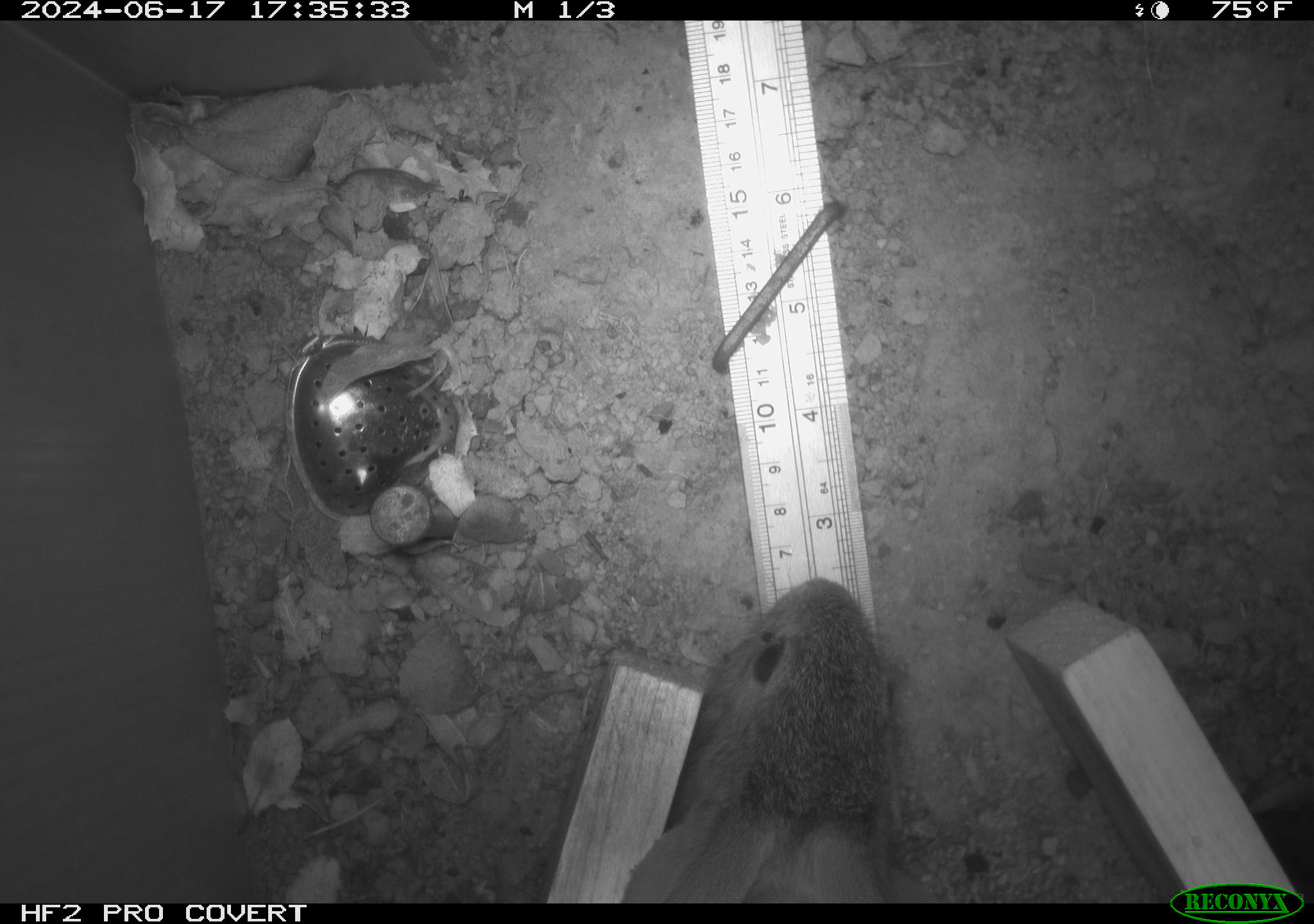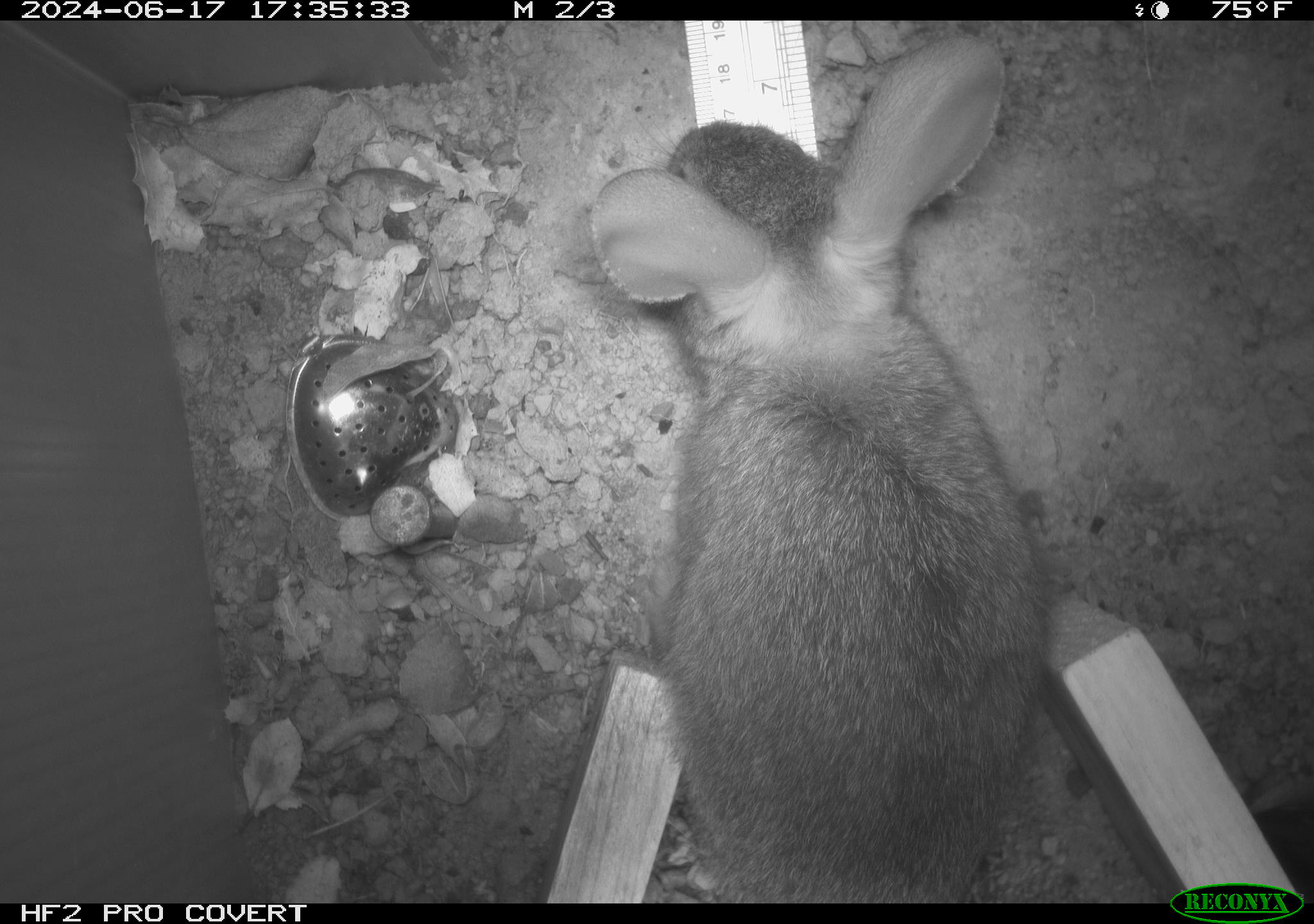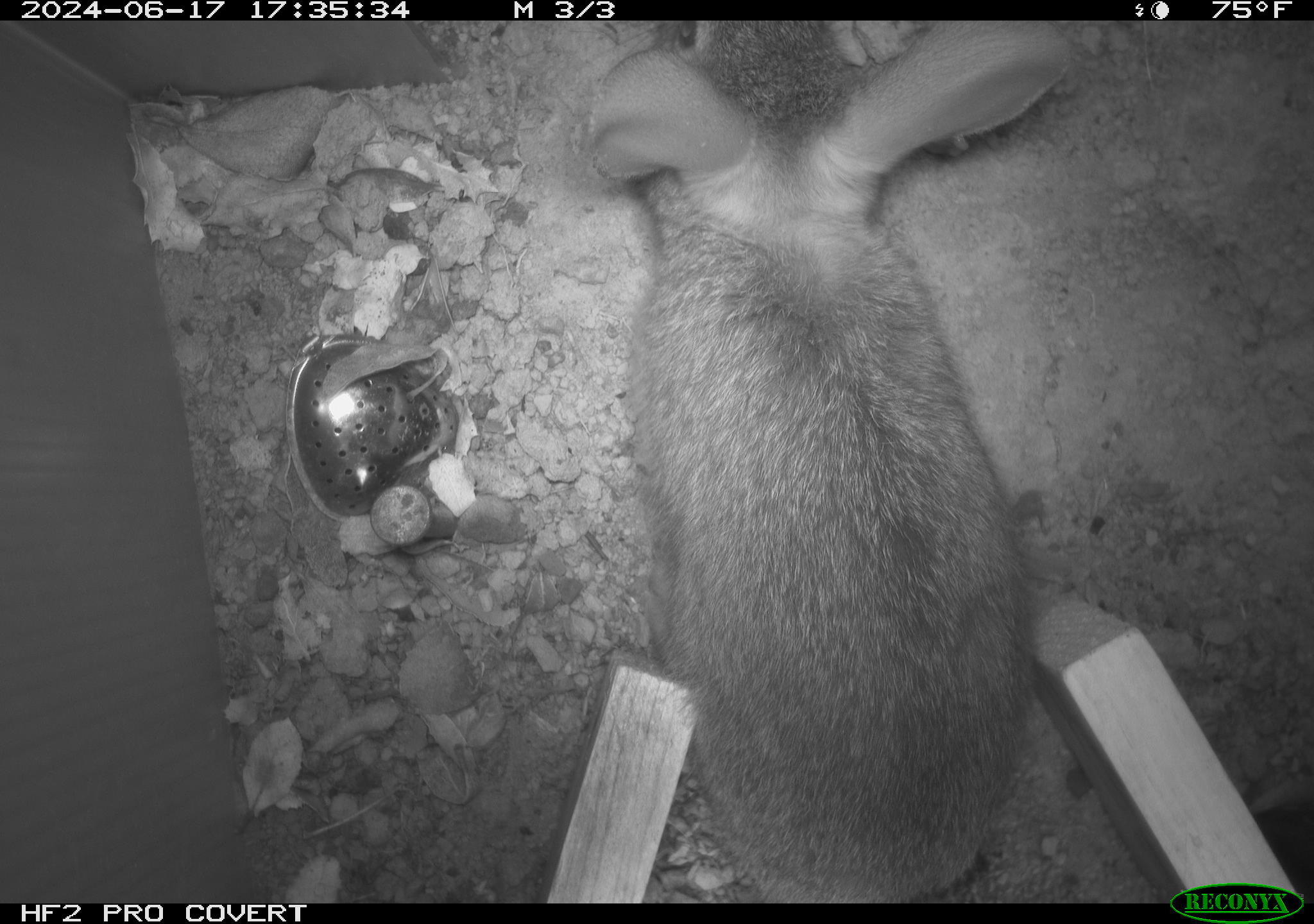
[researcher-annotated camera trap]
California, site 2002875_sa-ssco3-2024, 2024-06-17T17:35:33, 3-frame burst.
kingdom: Animalia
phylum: Chordata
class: Mammalia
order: Lagomorpha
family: Leporidae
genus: Sylvilagus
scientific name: Sylvilagus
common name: cottontail rabbits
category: sylvilagus species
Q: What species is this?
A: Sylvilagus species (cottontail rabbits) (Sylvilagus).